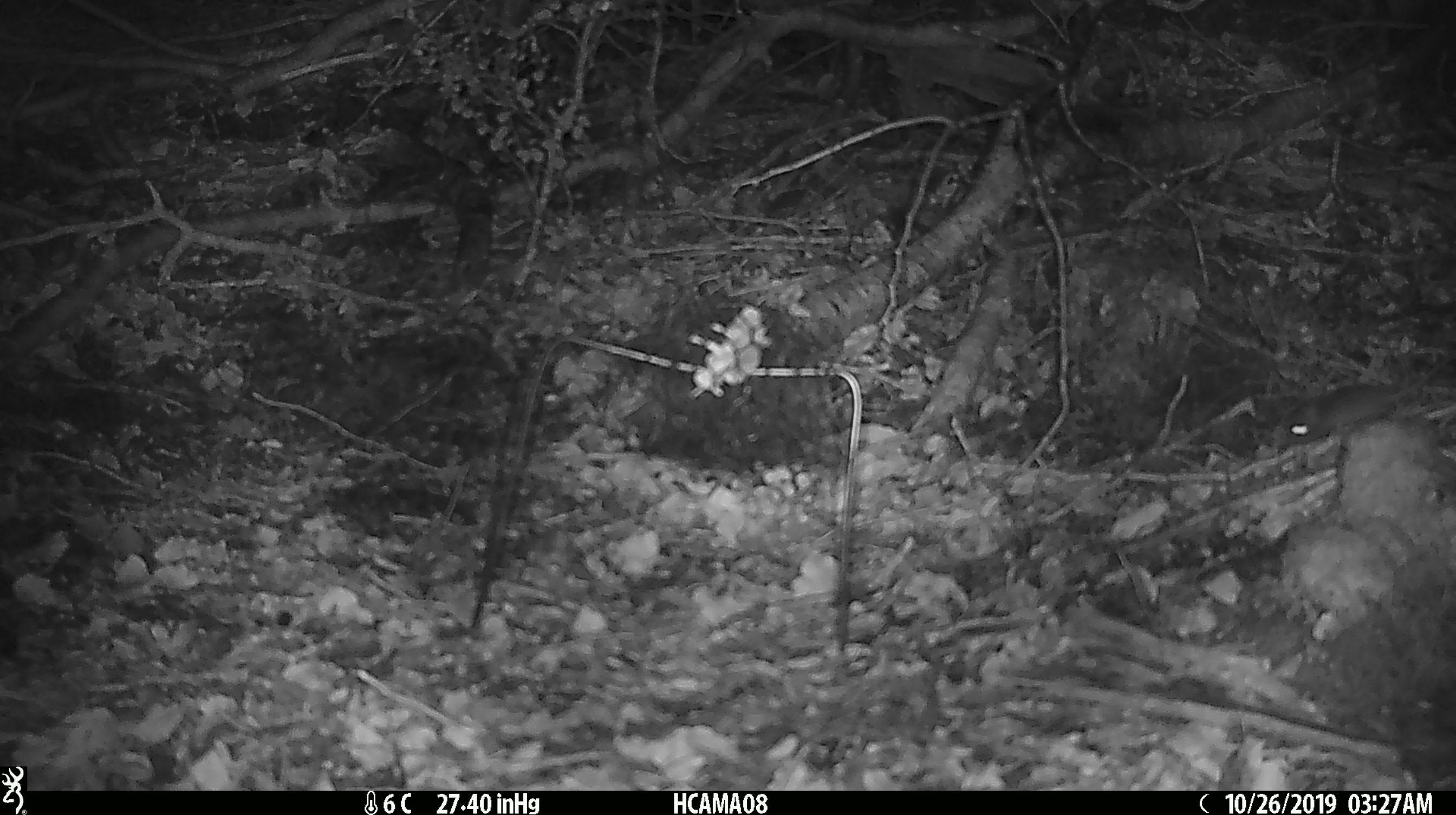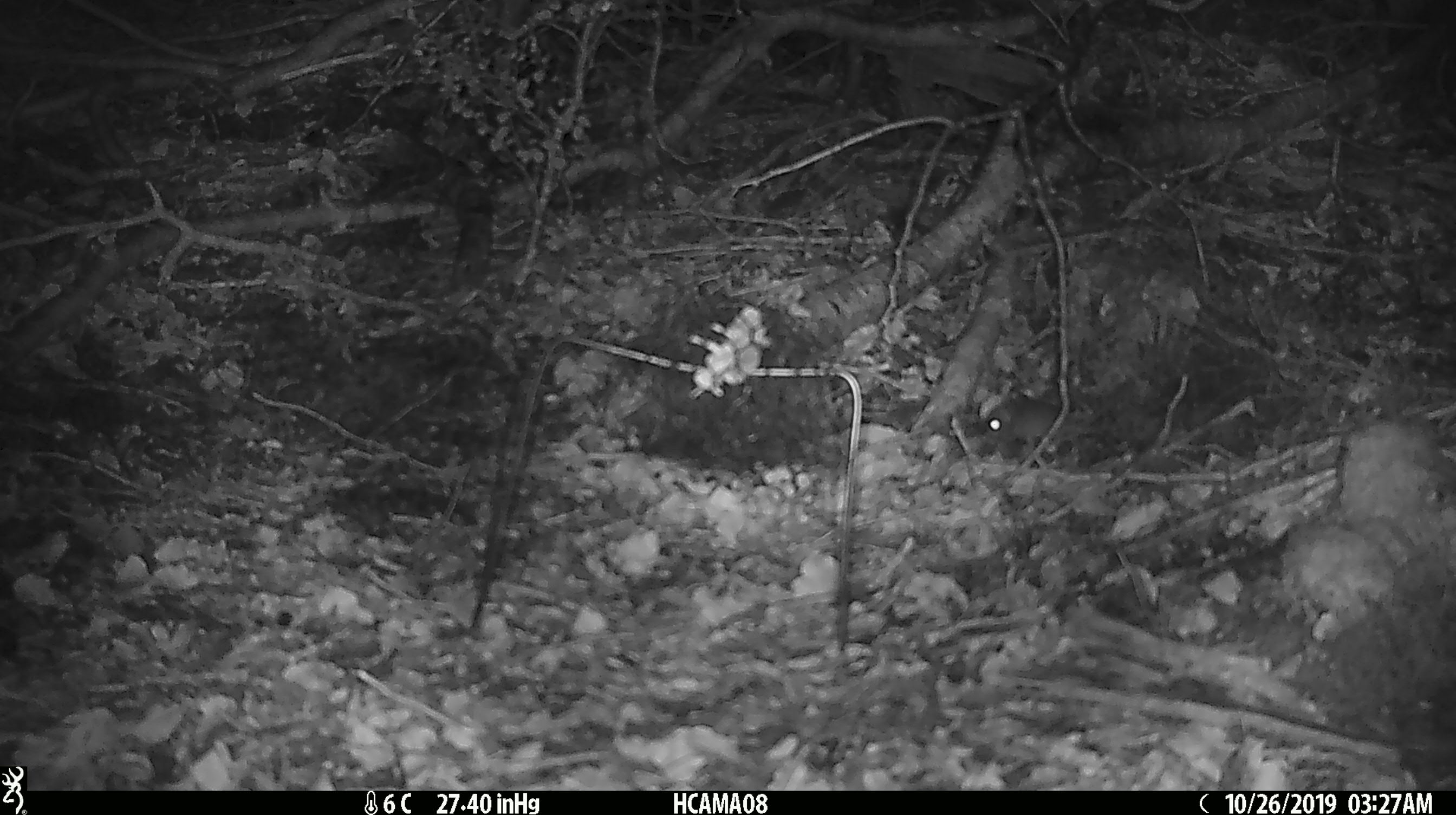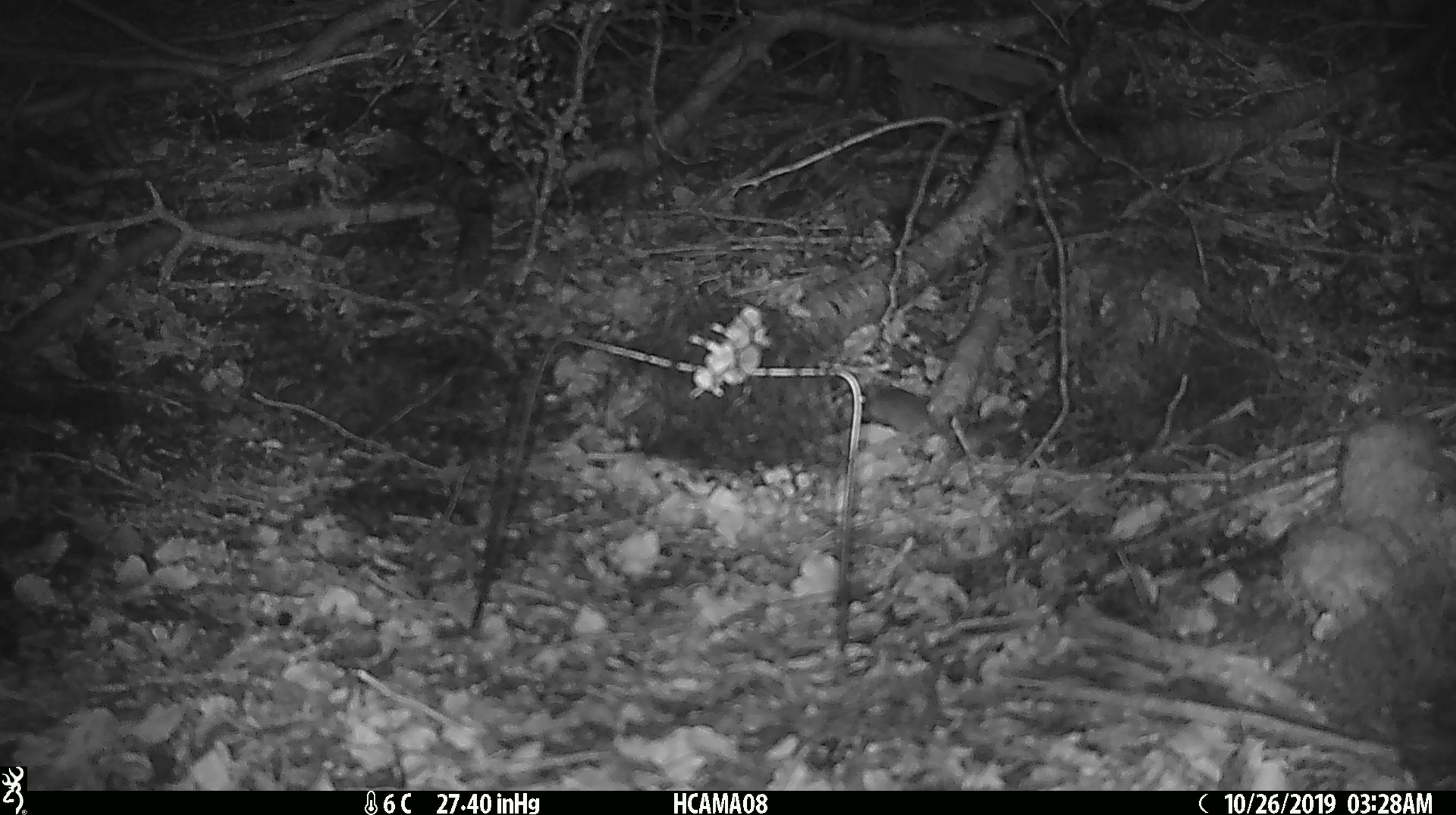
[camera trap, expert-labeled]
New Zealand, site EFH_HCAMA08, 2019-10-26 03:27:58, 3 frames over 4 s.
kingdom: Animalia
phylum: Chordata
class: Mammalia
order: Rodentia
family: Muridae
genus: Mus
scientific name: Mus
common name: mouse